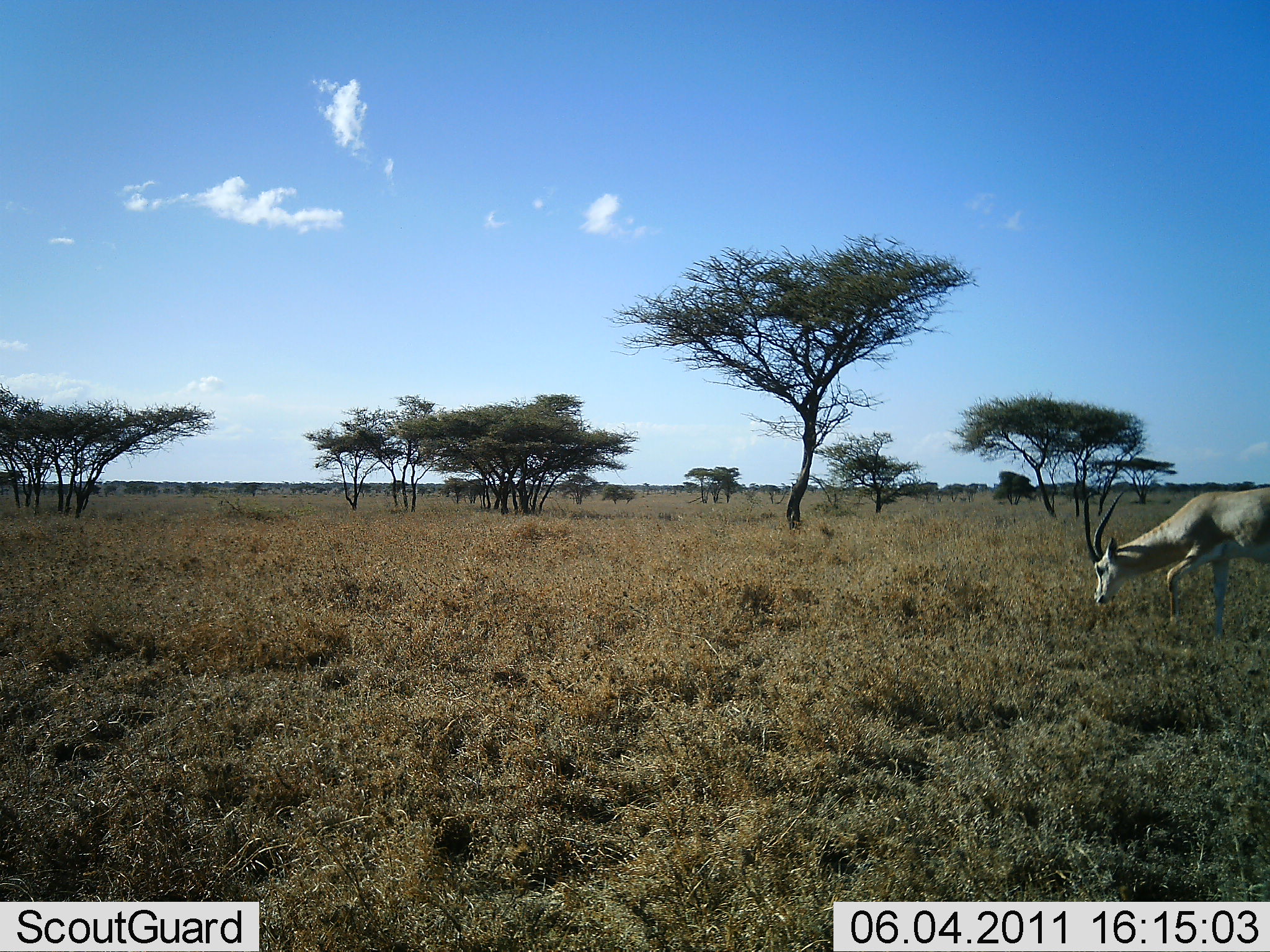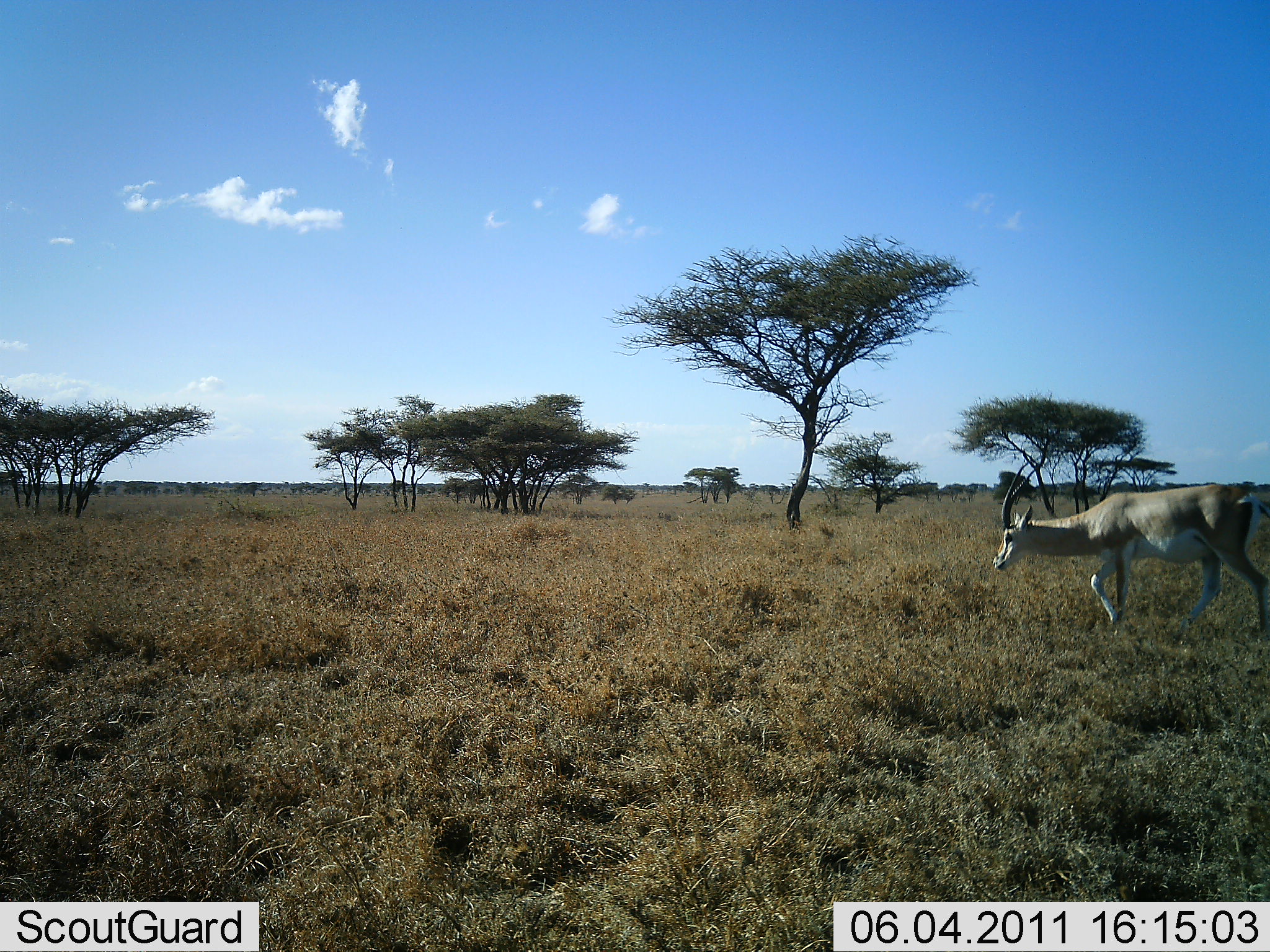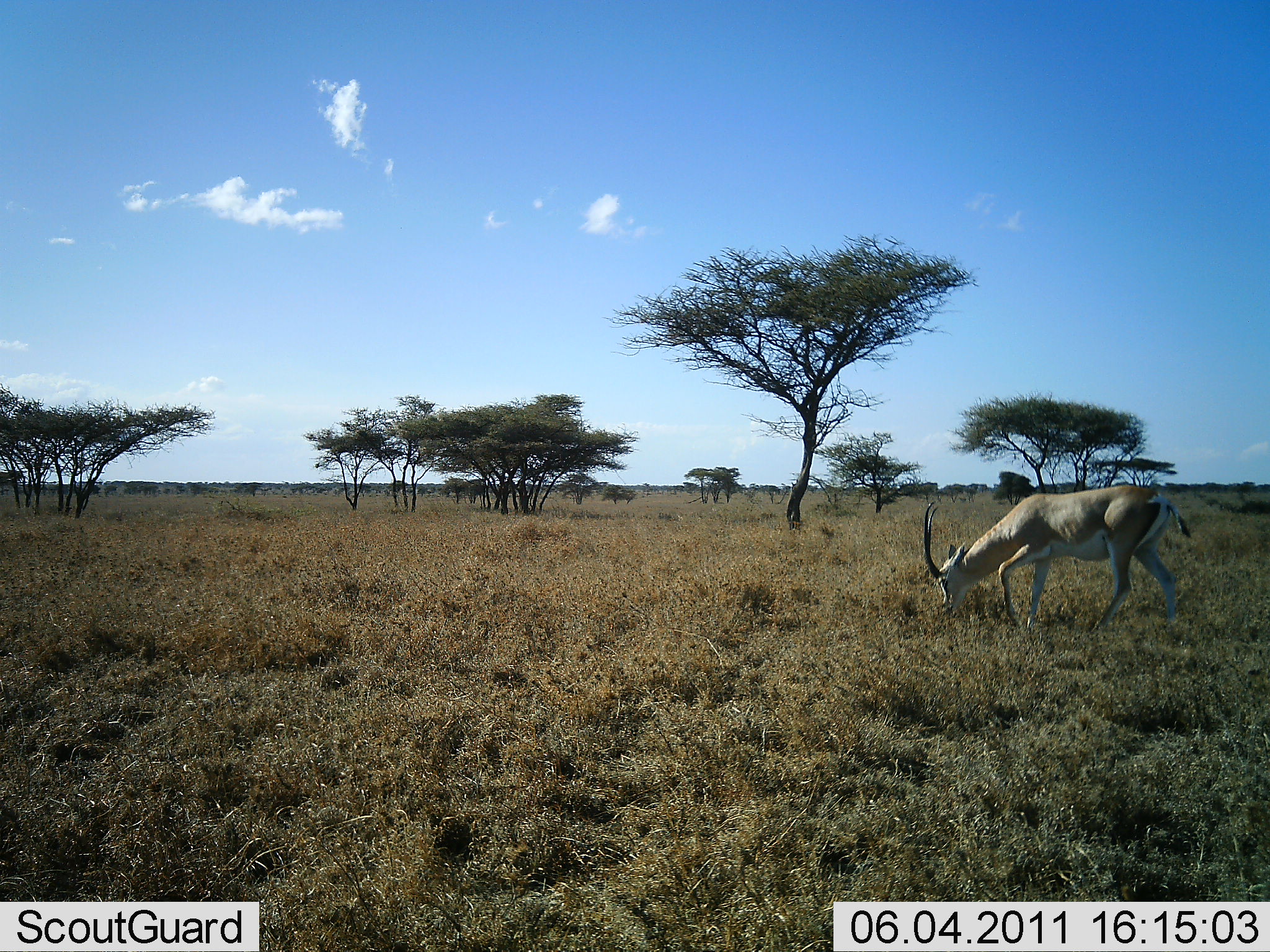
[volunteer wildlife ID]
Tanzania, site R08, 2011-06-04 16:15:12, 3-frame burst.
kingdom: Animalia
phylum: Chordata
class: Mammalia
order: Artiodactyla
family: Bovidae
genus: Nanger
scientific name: Nanger granti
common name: grant's gazelle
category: gazellegrants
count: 1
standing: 0%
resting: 0%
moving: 79%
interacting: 0%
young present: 0%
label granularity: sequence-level